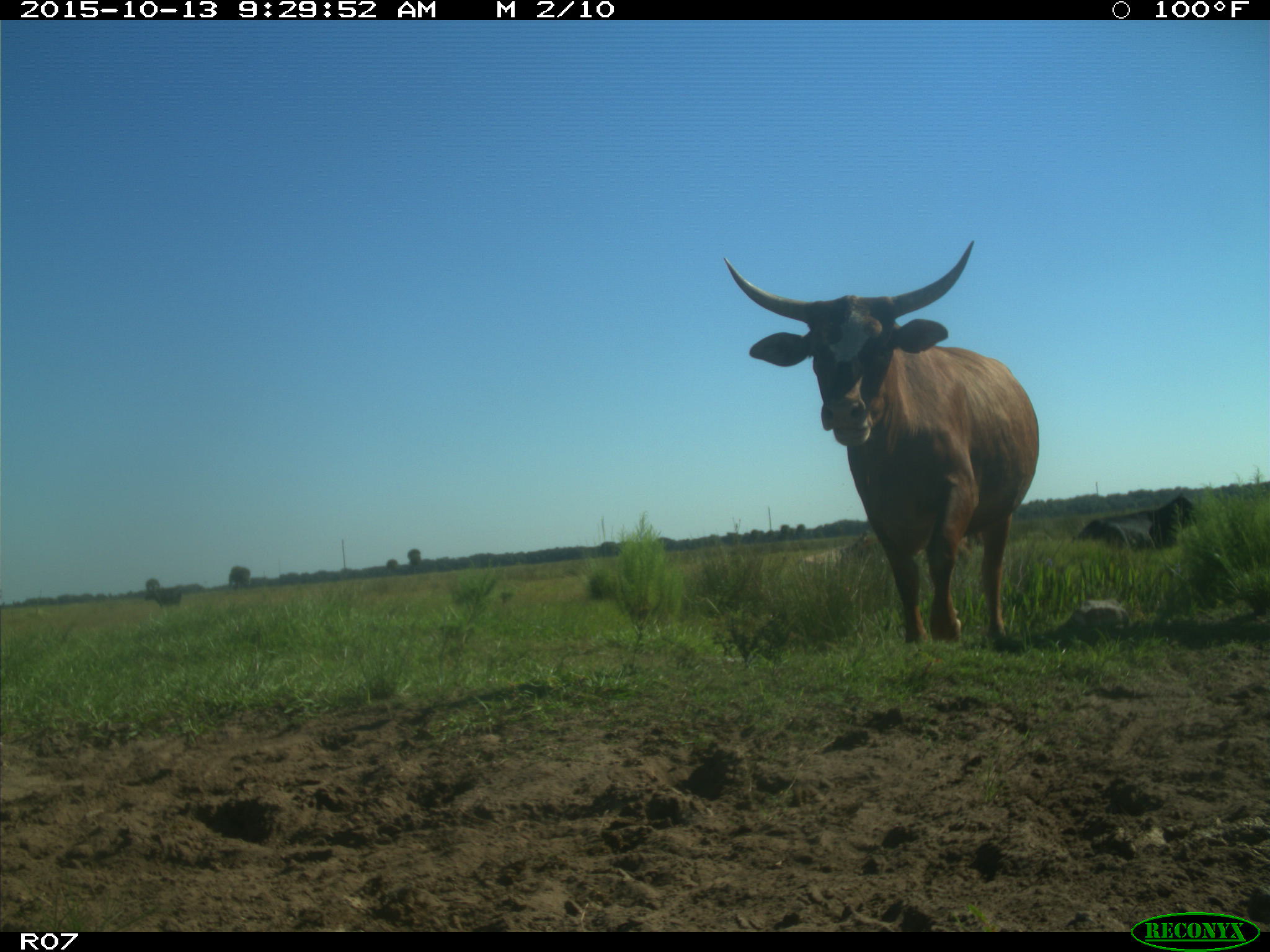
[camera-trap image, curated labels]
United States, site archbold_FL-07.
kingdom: Animalia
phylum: Chordata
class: Mammalia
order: Artiodactyla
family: Bovidae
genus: Bos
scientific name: Bos taurus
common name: domestic cow